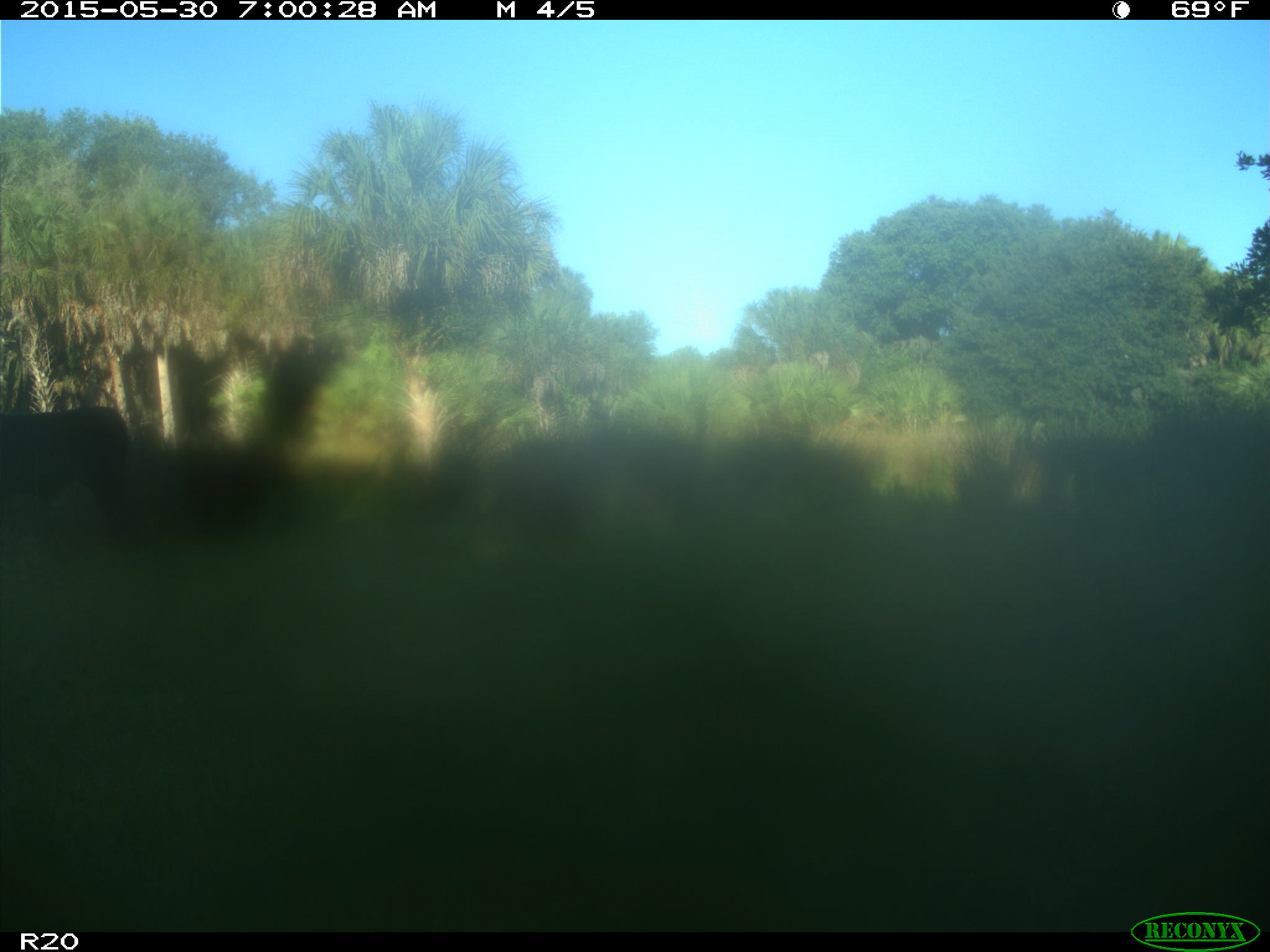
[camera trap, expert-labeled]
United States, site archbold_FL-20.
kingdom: Animalia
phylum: Chordata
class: Mammalia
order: Artiodactyla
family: Bovidae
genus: Bos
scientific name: Bos taurus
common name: domestic cow